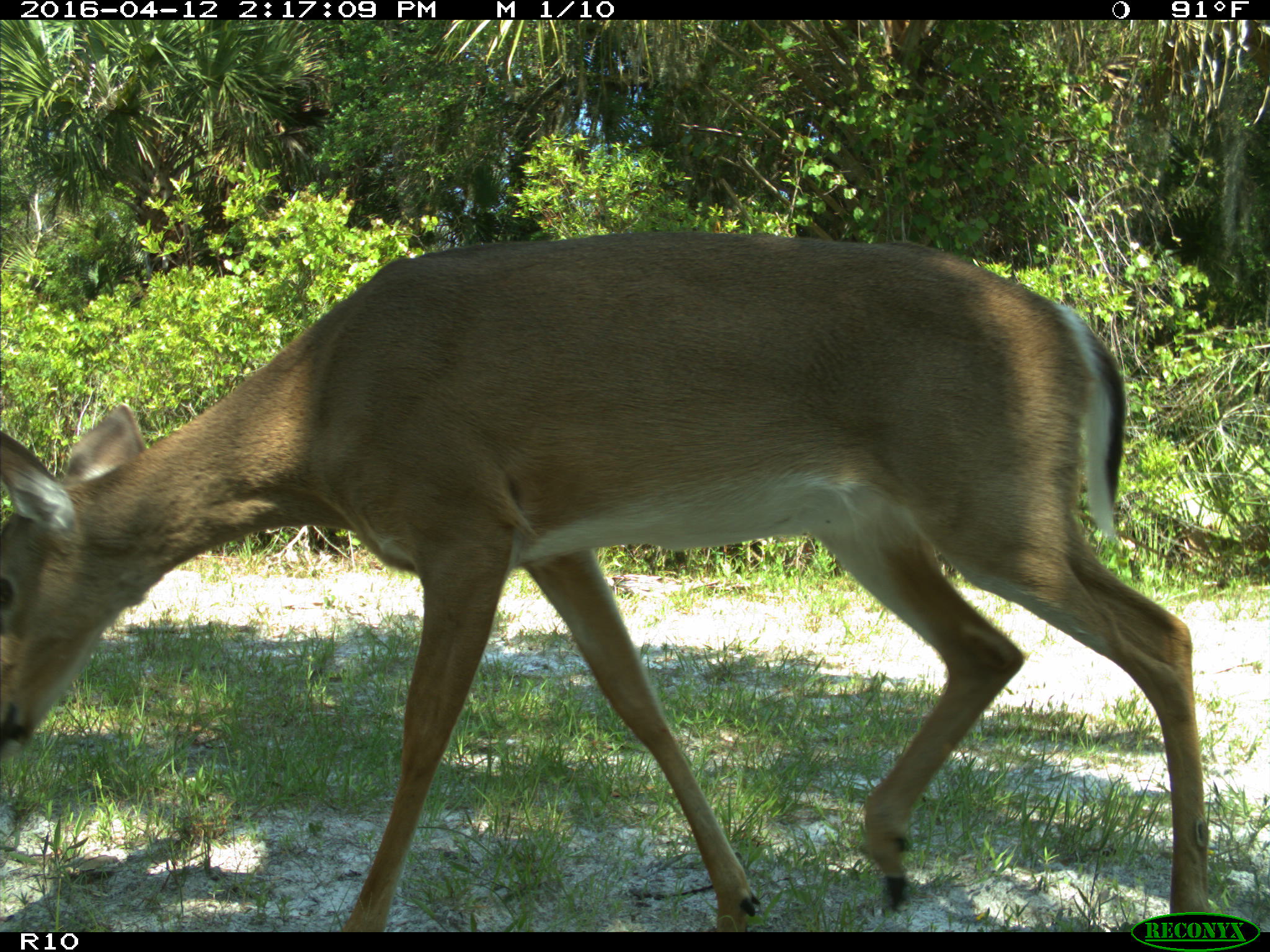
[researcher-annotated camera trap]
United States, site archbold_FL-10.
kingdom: Animalia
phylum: Chordata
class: Mammalia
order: Artiodactyla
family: Cervidae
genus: Odocoileus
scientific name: Odocoileus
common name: deer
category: unidentified deer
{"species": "unidentified deer (deer) (Odocoileus)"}